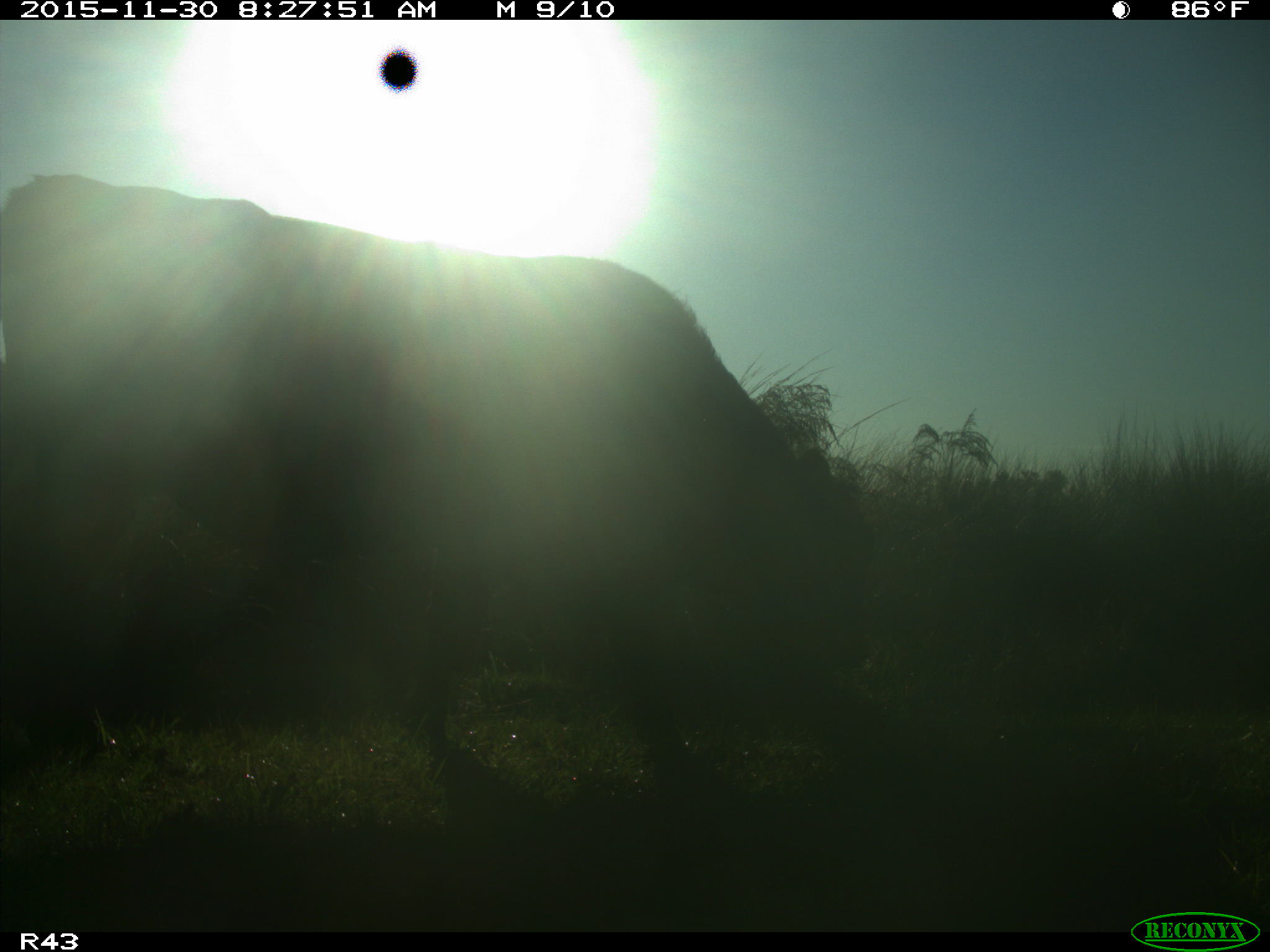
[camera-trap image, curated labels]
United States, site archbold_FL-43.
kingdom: Animalia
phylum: Chordata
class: Mammalia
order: Artiodactyla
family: Bovidae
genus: Bos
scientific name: Bos taurus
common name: domestic cow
Bos taurus (domestic cow).